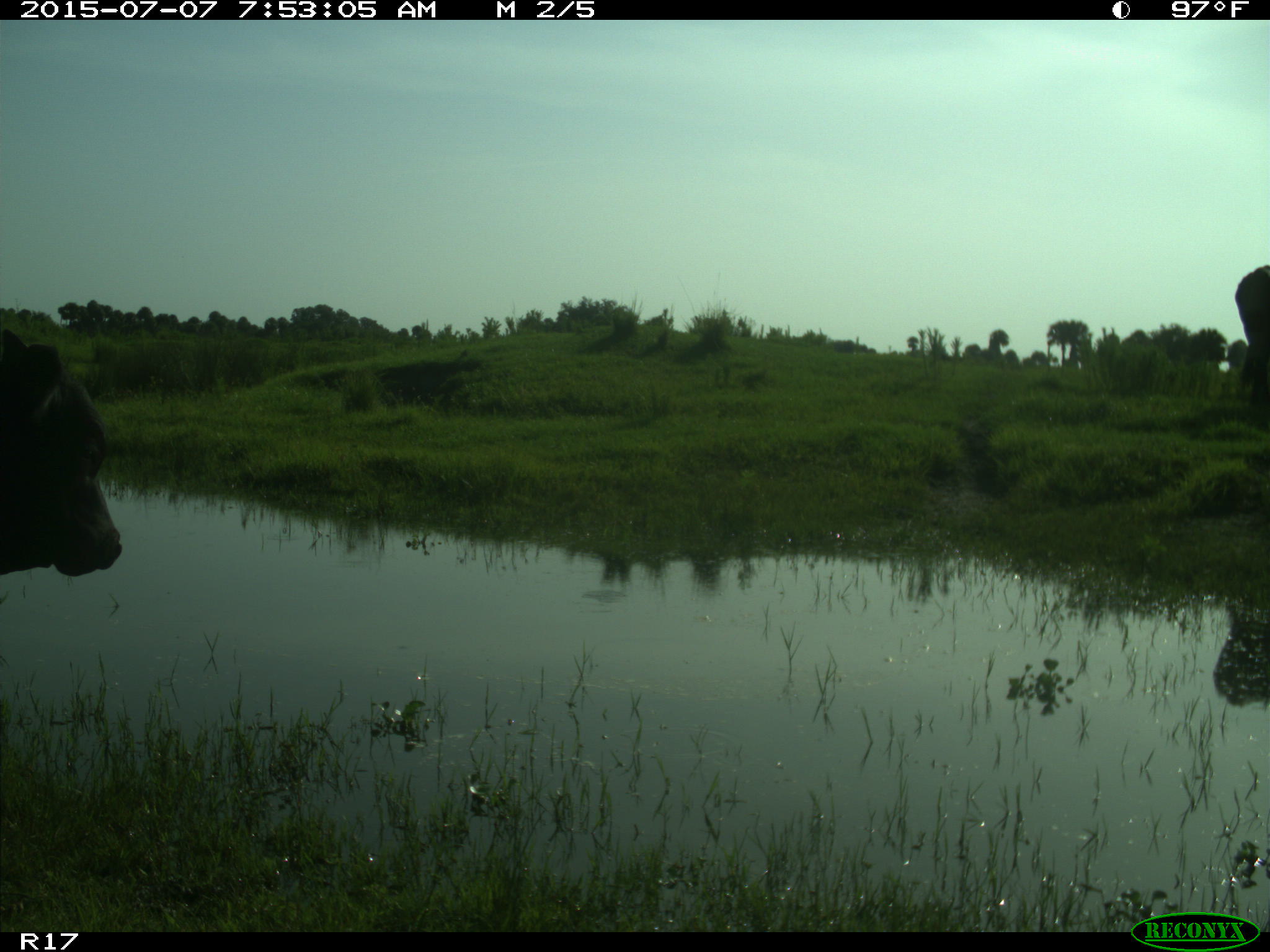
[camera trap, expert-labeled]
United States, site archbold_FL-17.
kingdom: Animalia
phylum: Chordata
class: Mammalia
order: Artiodactyla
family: Bovidae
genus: Bos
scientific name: Bos taurus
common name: domestic cow